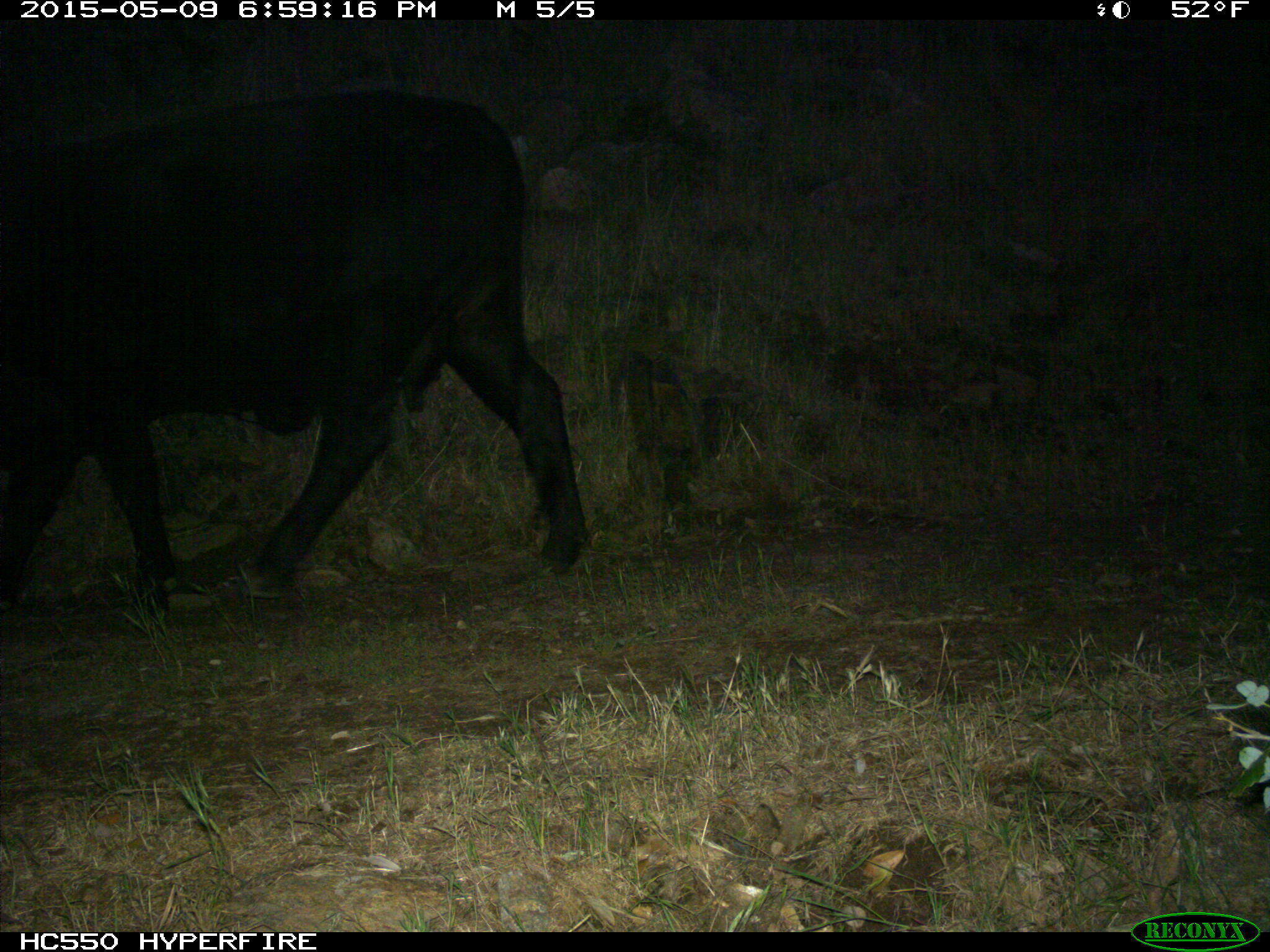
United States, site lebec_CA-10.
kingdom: Animalia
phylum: Chordata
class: Mammalia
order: Artiodactyla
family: Bovidae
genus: Bos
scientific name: Bos taurus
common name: domestic cow